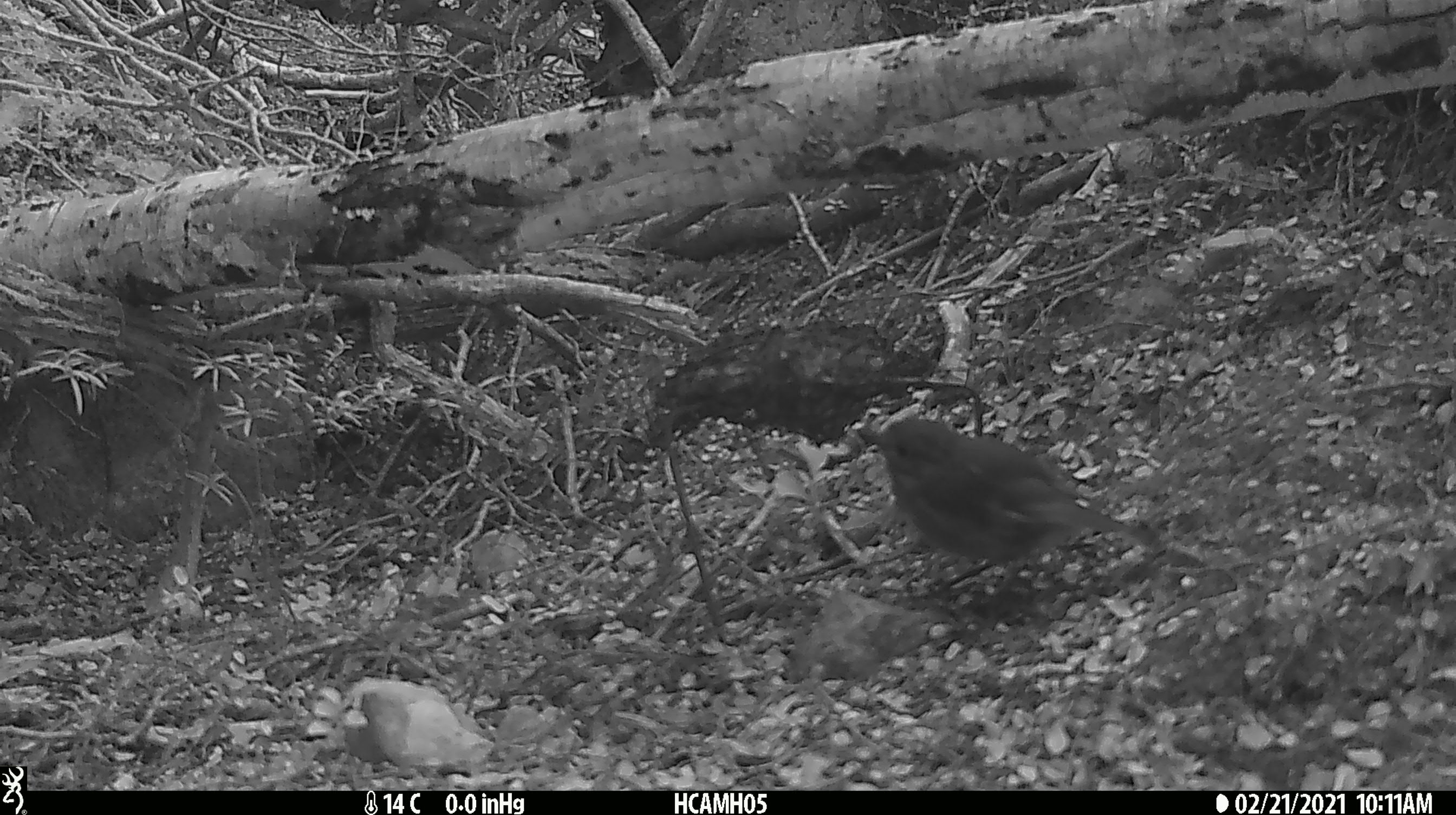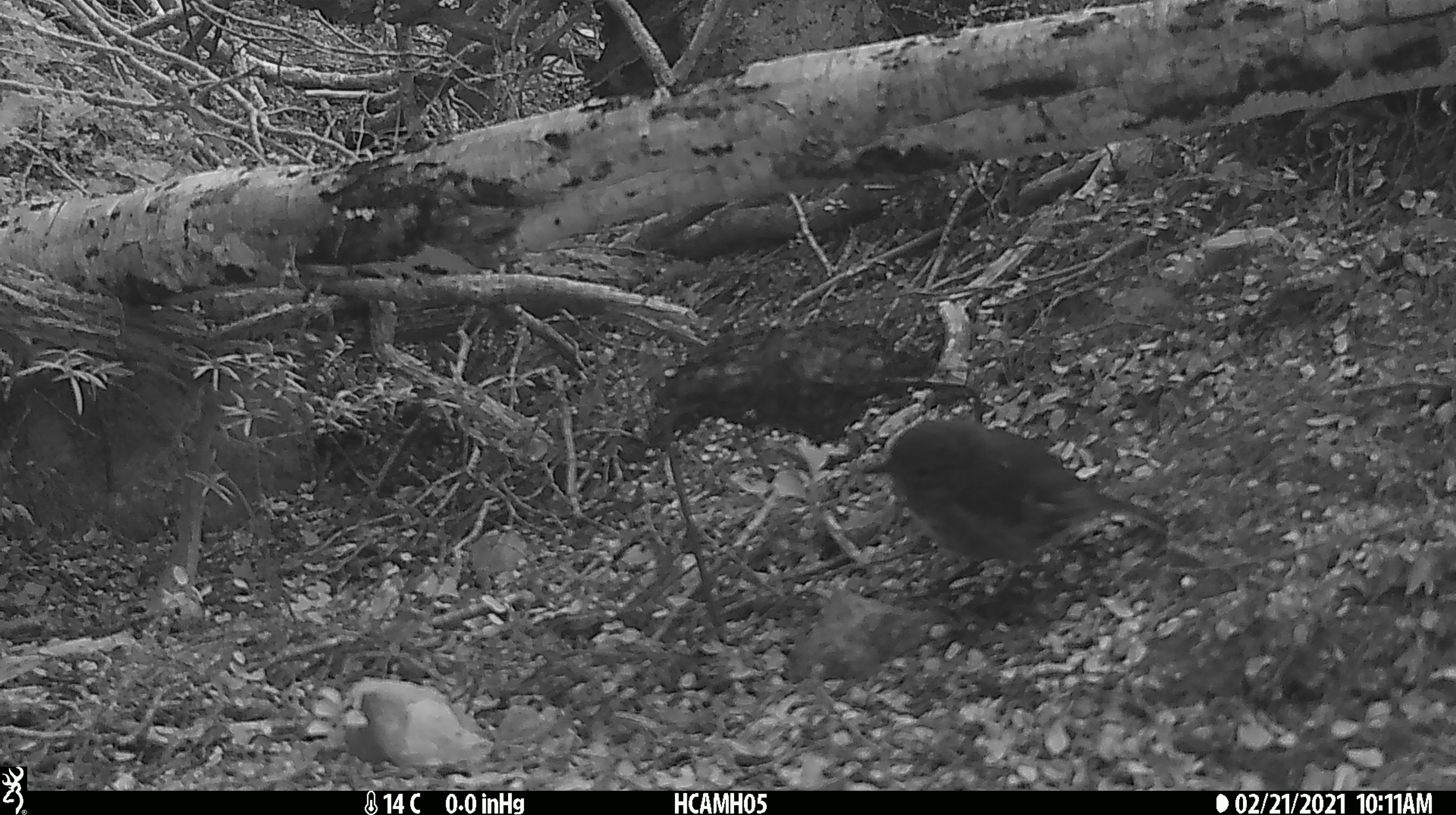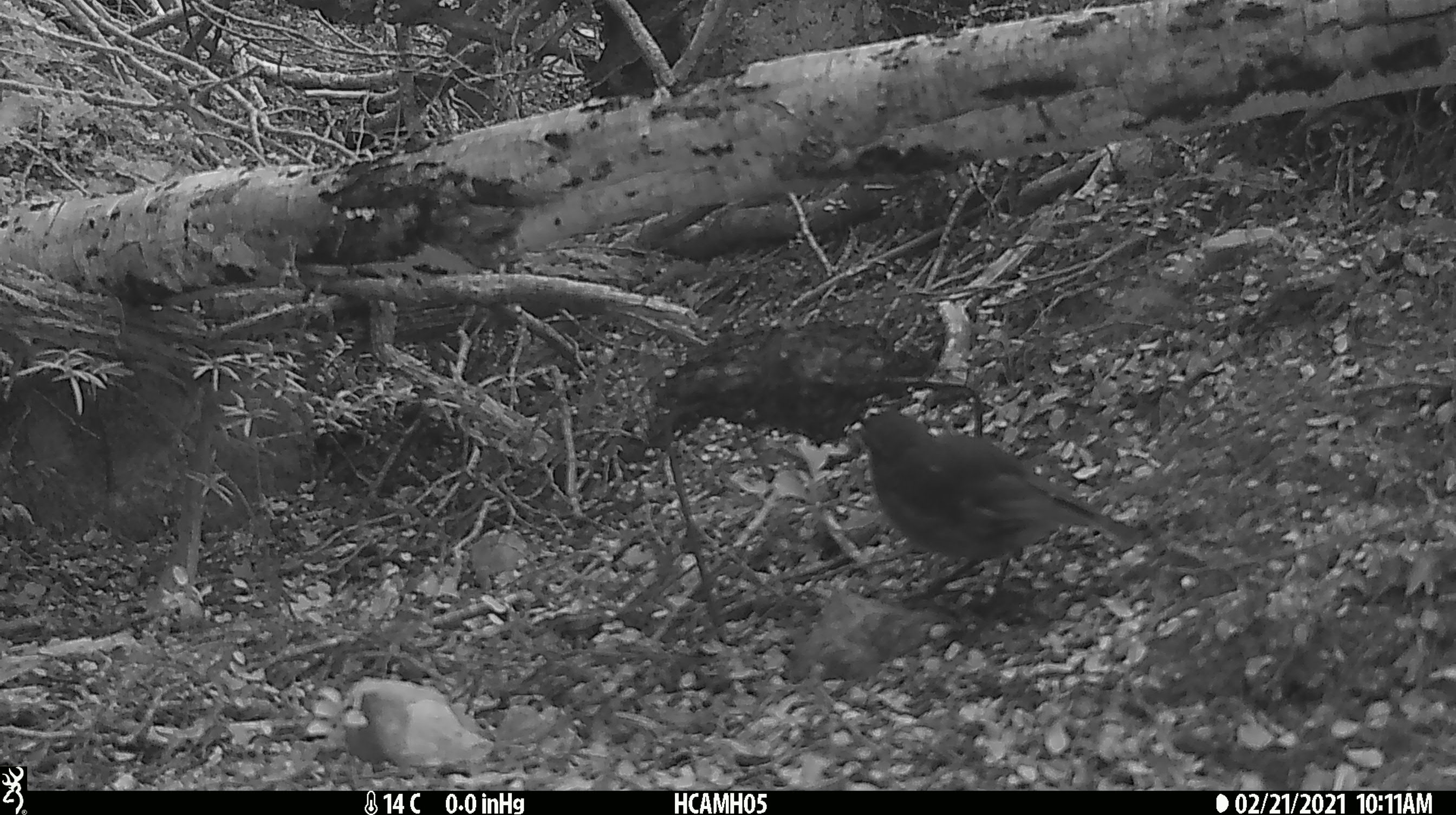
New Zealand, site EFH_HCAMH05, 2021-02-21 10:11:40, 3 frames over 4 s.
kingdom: Animalia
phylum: Chordata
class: Aves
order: Passeriformes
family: Petroicidae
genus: Petroica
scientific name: Petroica australis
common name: new zealand robin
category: robin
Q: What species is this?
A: Robin (new zealand robin) (Petroica australis).